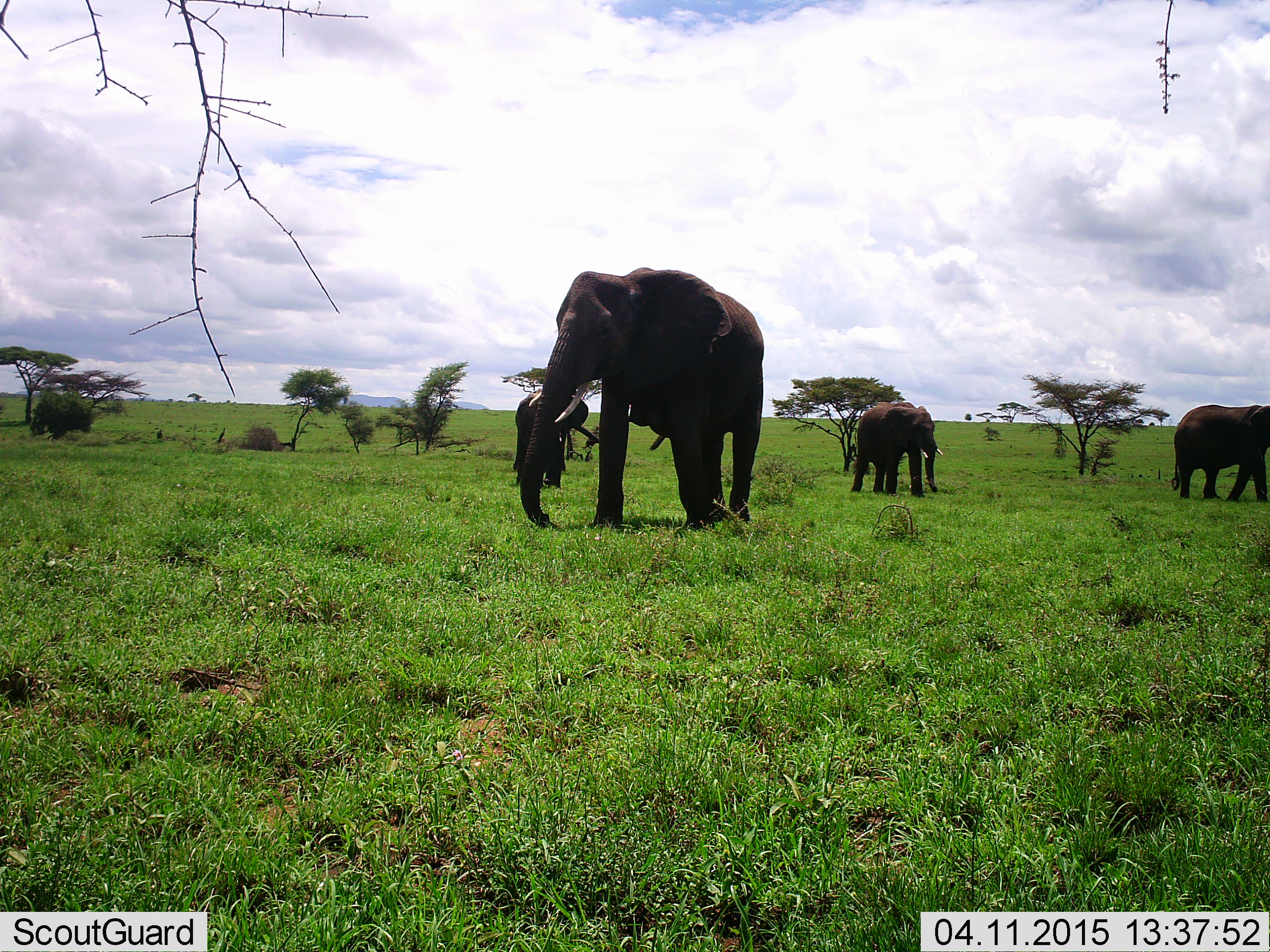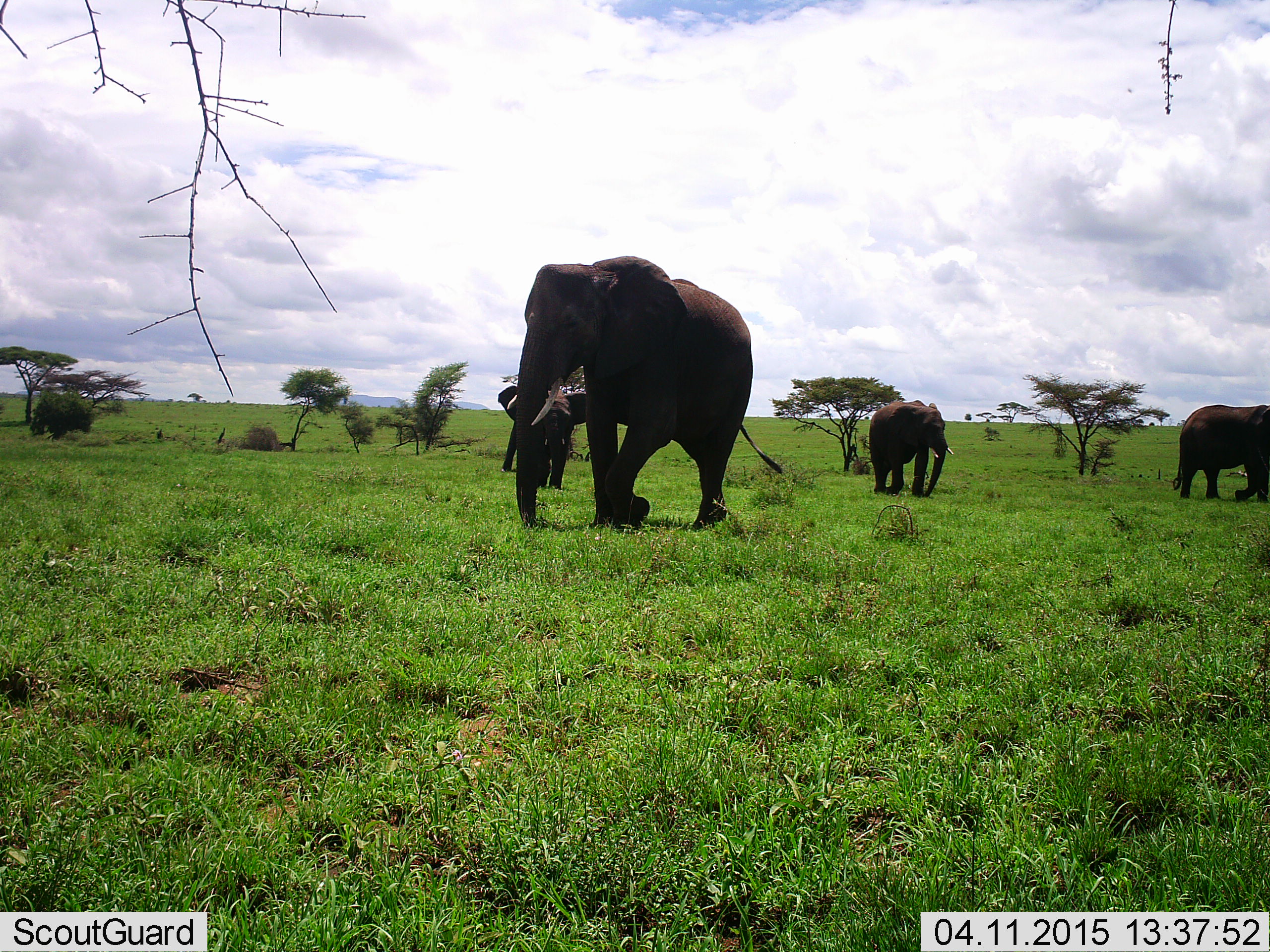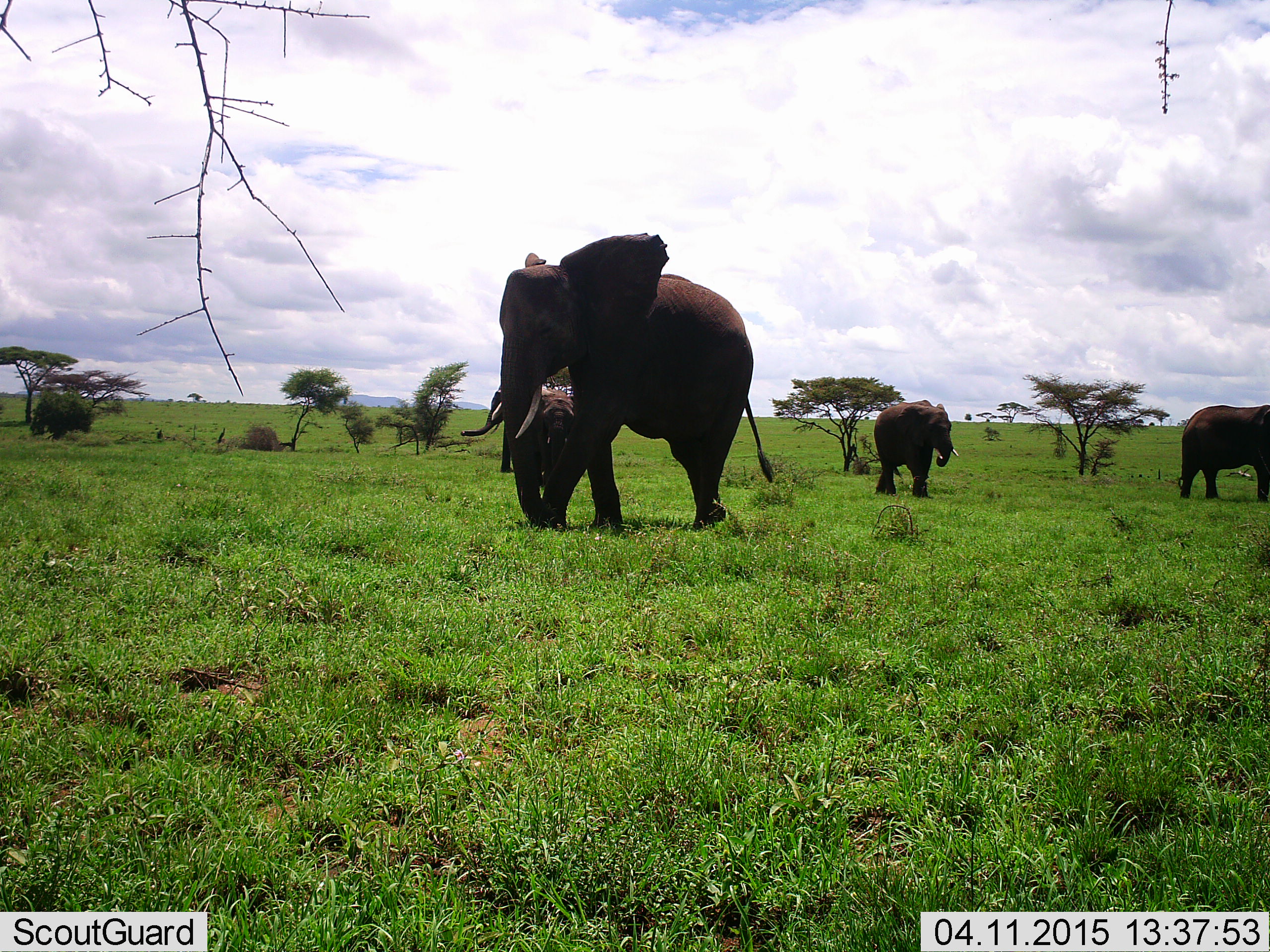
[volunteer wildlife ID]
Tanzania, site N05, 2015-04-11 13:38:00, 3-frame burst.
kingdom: Animalia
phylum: Chordata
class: Mammalia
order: Proboscidea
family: Elephantidae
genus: Loxodonta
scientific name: Loxodonta africana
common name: african bush elephant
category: elephant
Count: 4.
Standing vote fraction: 0%.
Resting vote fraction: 0%.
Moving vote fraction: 100%.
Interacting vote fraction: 0%.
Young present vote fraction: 10%.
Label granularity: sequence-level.